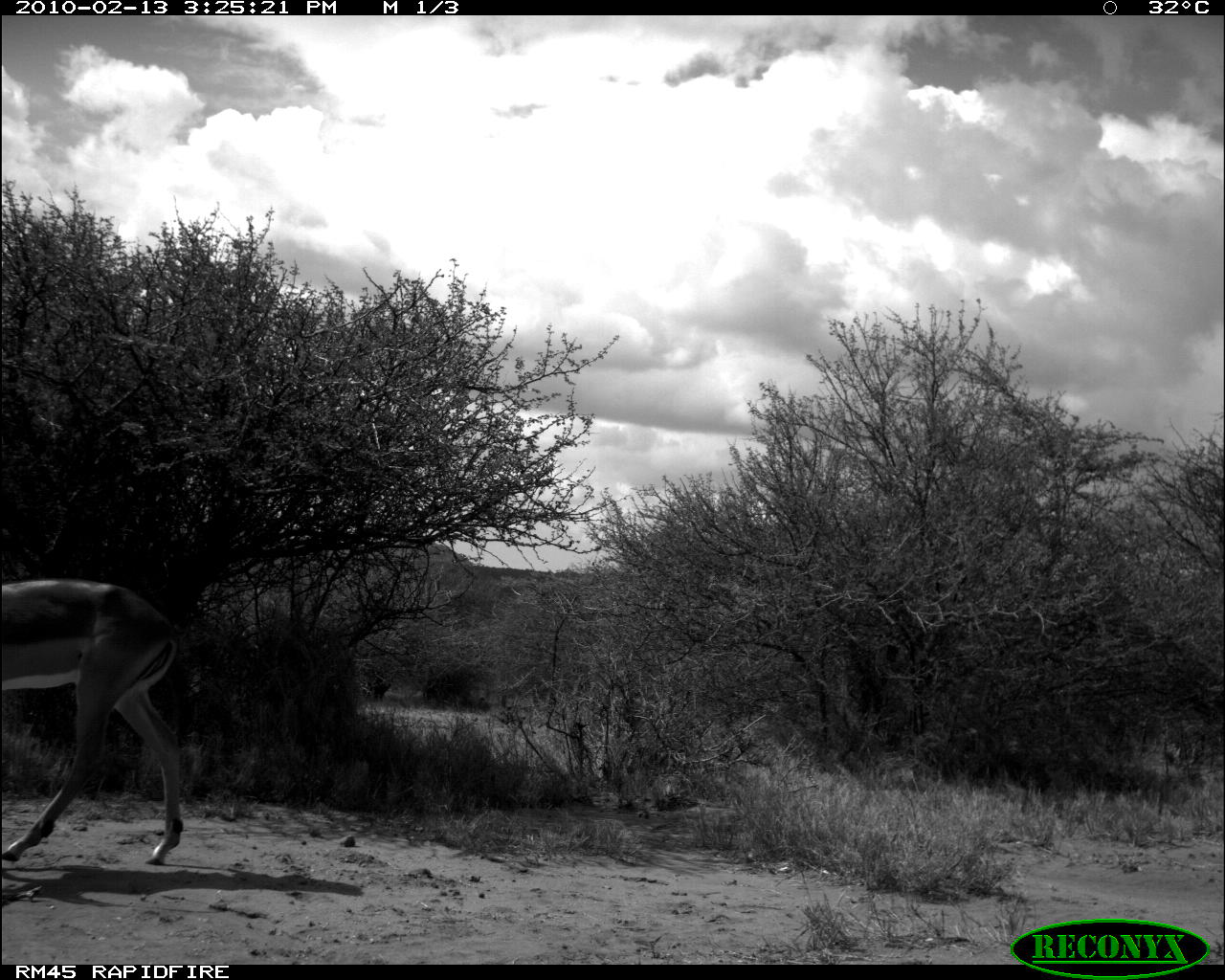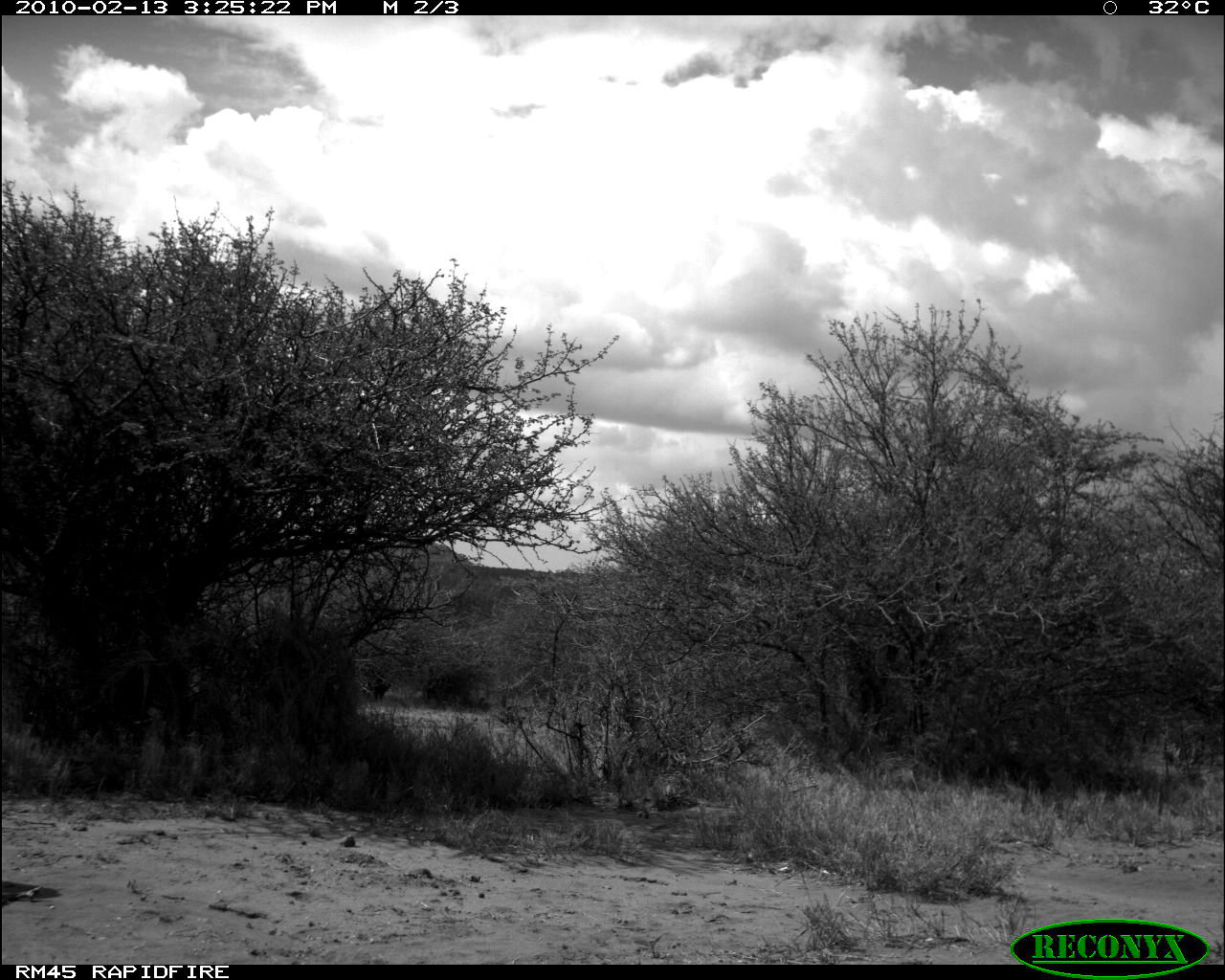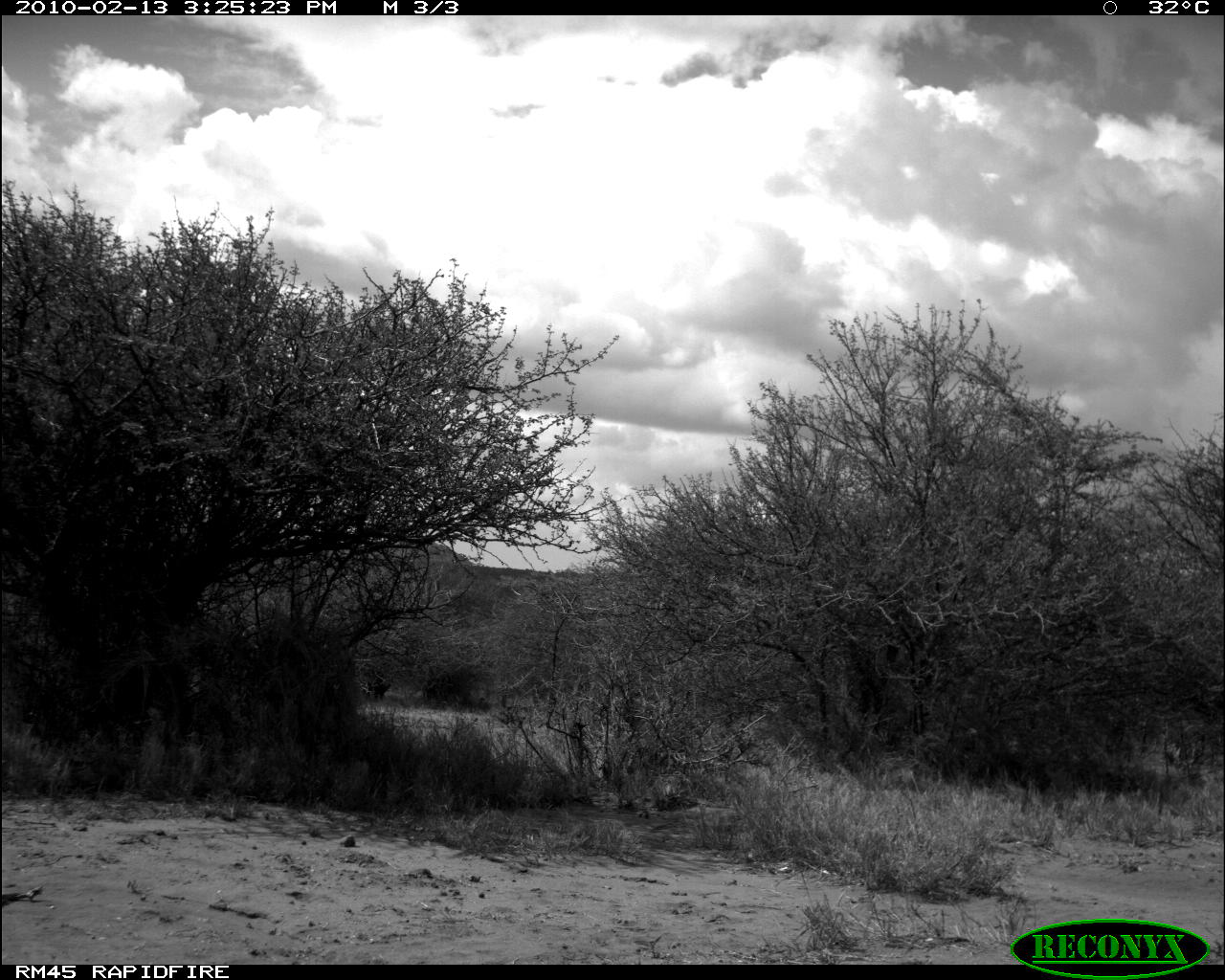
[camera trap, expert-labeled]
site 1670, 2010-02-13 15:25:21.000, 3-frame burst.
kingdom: Animalia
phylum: Chordata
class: Mammalia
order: Artiodactyla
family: Bovidae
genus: Aepyceros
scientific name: Aepyceros melampus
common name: impala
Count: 1.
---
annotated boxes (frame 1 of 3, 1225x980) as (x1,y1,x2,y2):
aepyceros melampus: (0,578,184,866)